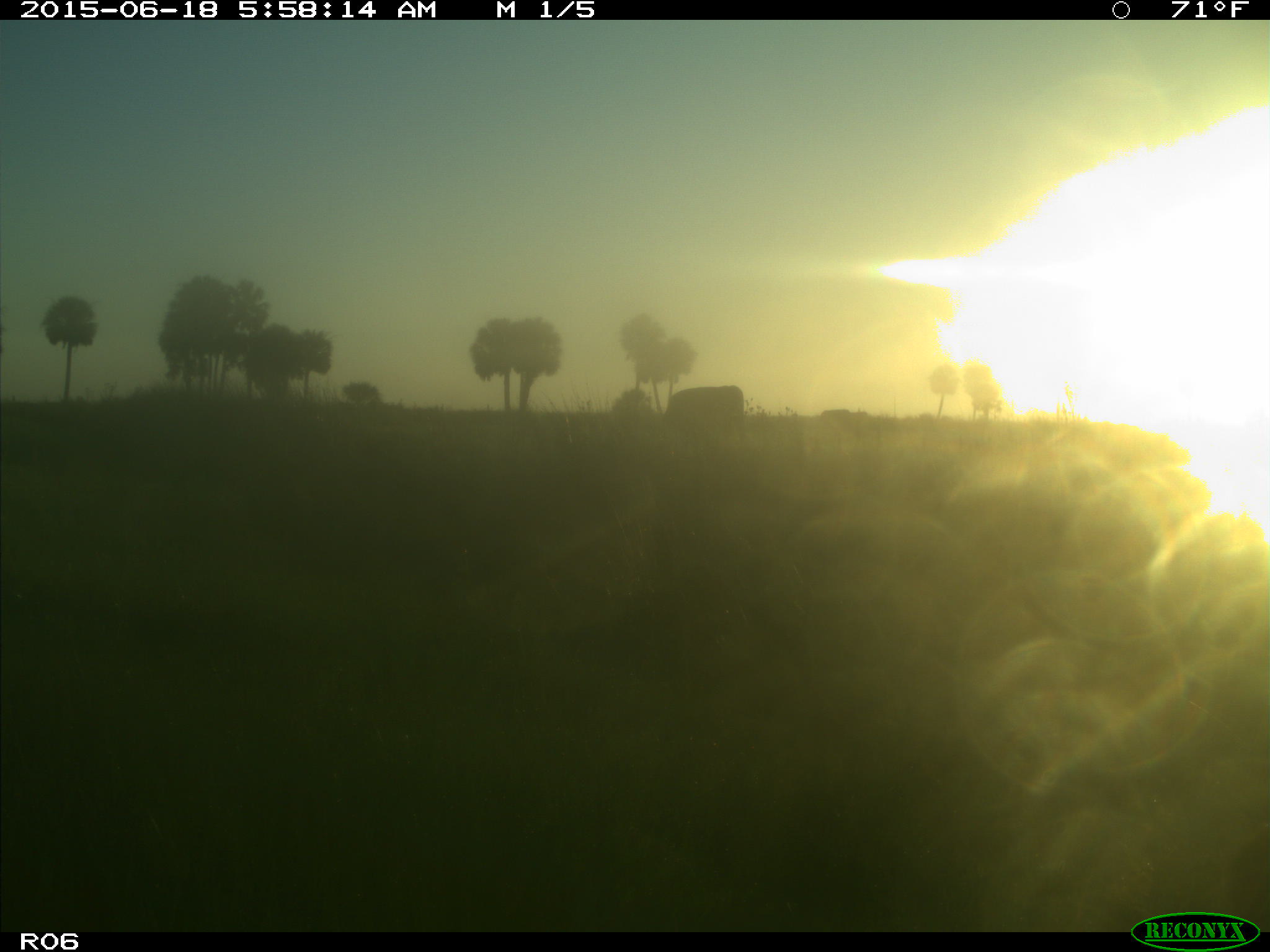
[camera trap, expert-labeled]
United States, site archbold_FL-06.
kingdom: Animalia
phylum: Chordata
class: Mammalia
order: Artiodactyla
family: Bovidae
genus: Bos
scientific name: Bos taurus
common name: domestic cow